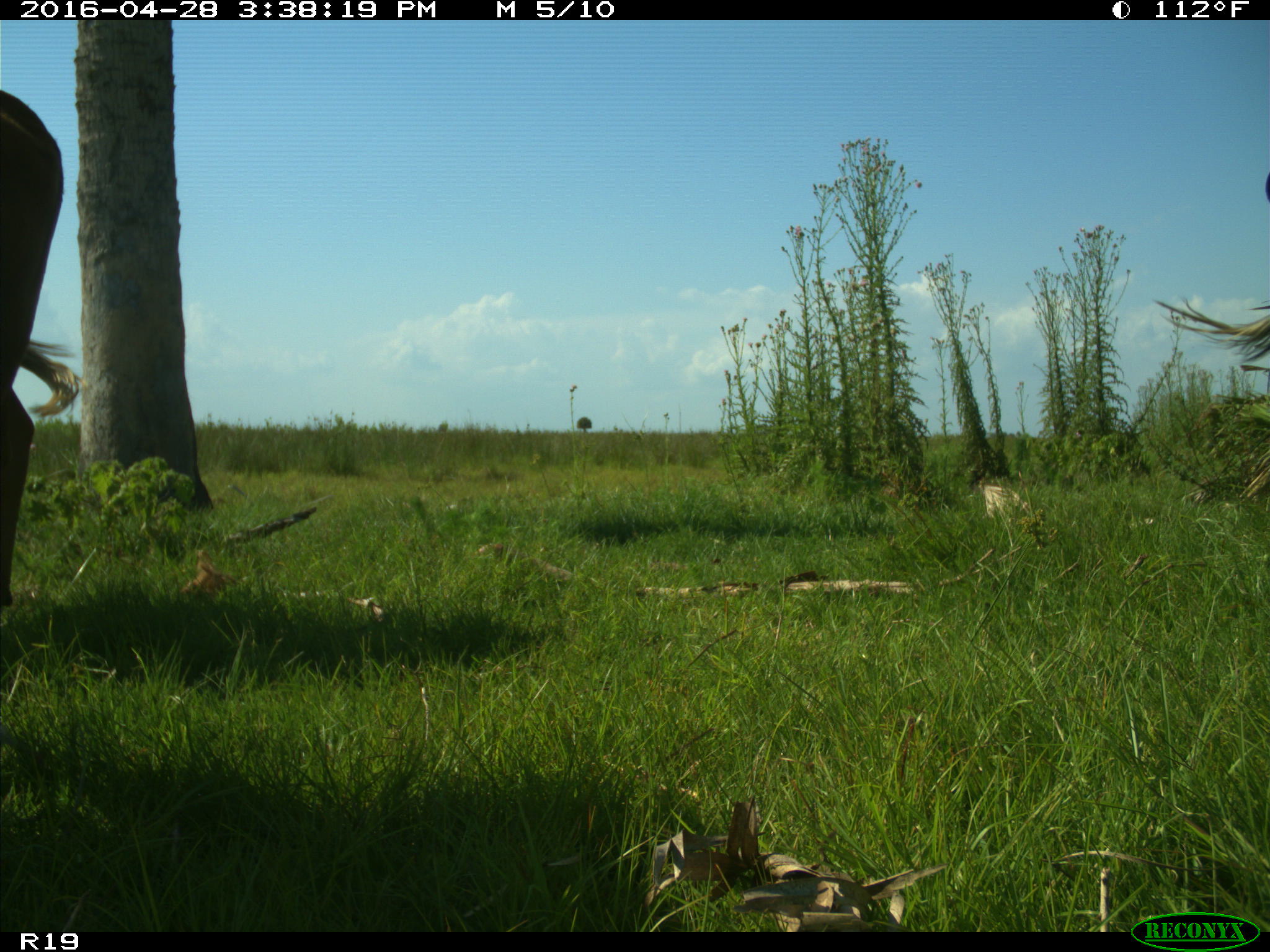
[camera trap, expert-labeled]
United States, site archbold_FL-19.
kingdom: Animalia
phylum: Chordata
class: Mammalia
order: Artiodactyla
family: Bovidae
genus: Bos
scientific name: Bos taurus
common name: domestic cow